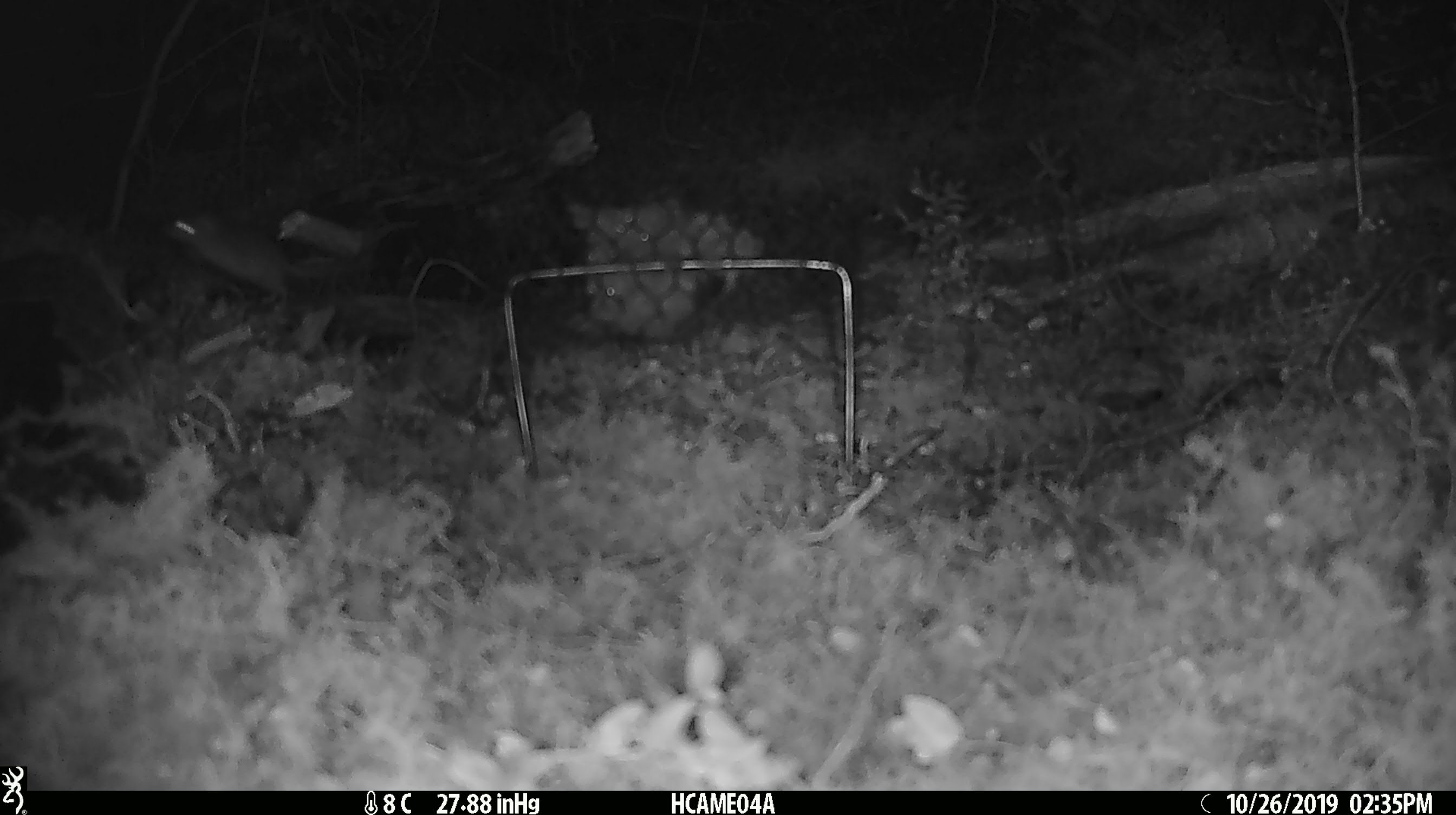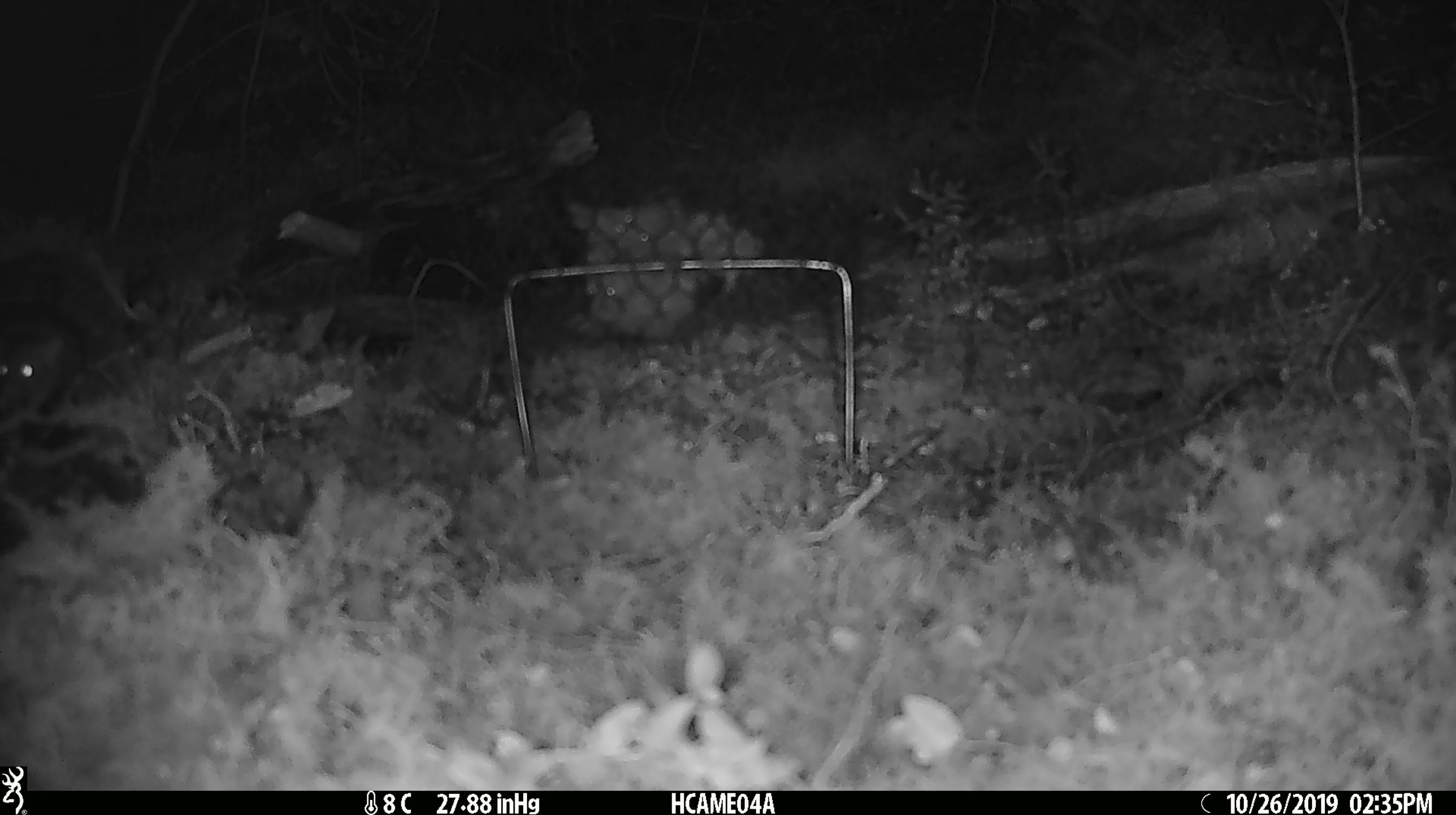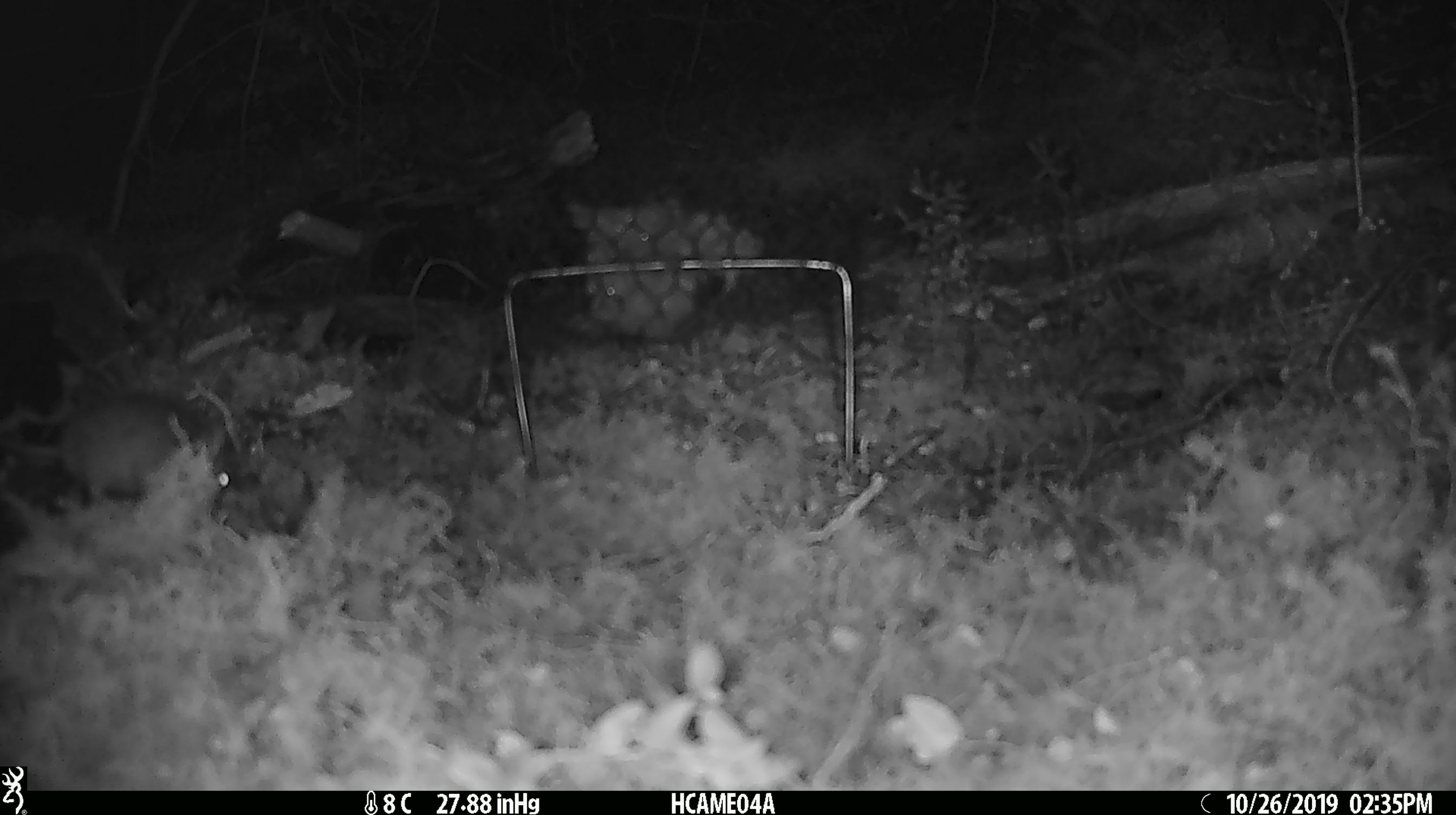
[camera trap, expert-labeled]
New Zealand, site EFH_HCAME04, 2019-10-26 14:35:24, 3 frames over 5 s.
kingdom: Animalia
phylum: Chordata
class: Mammalia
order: Rodentia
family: Muridae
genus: Mus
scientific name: Mus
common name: mouse